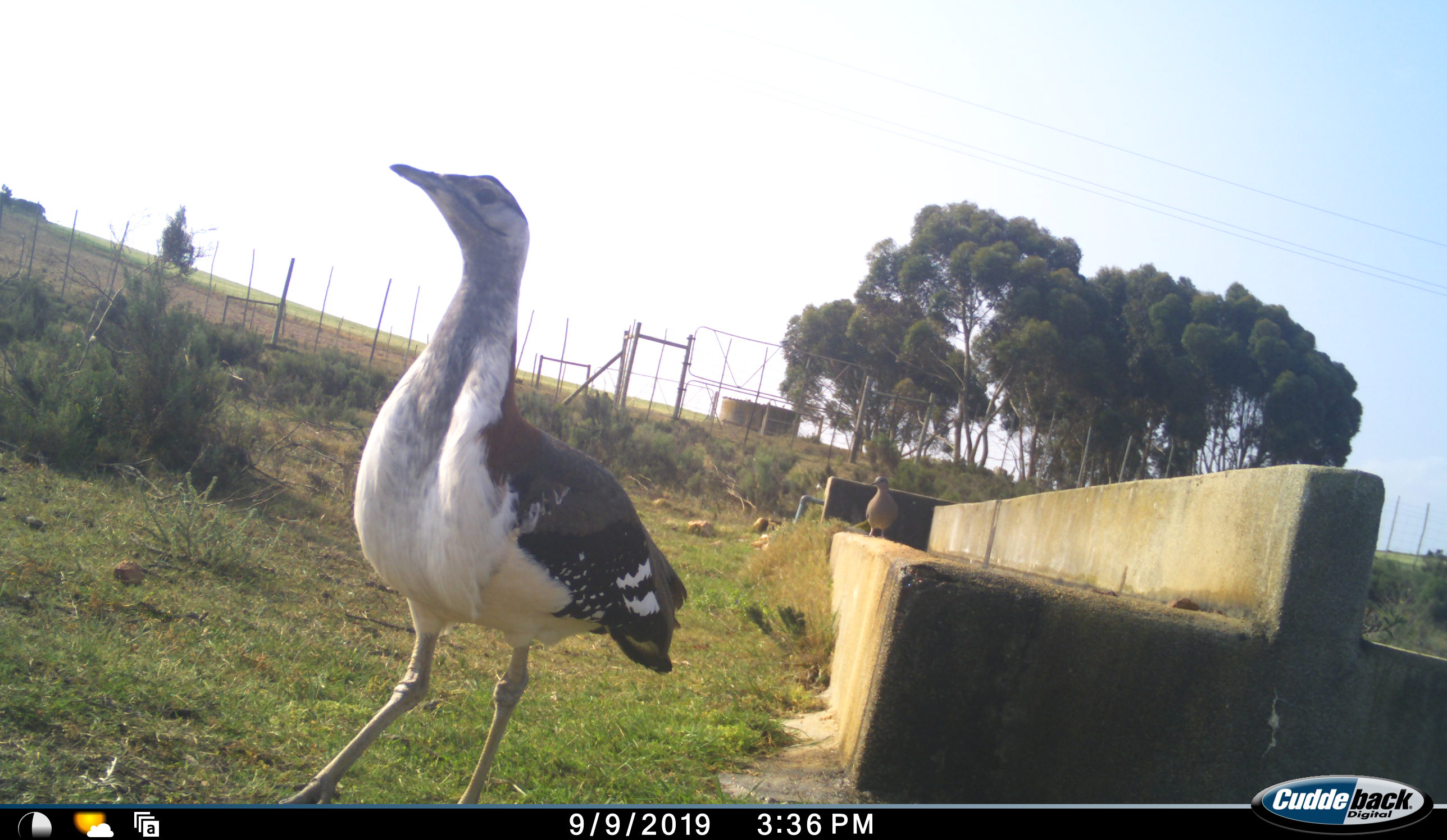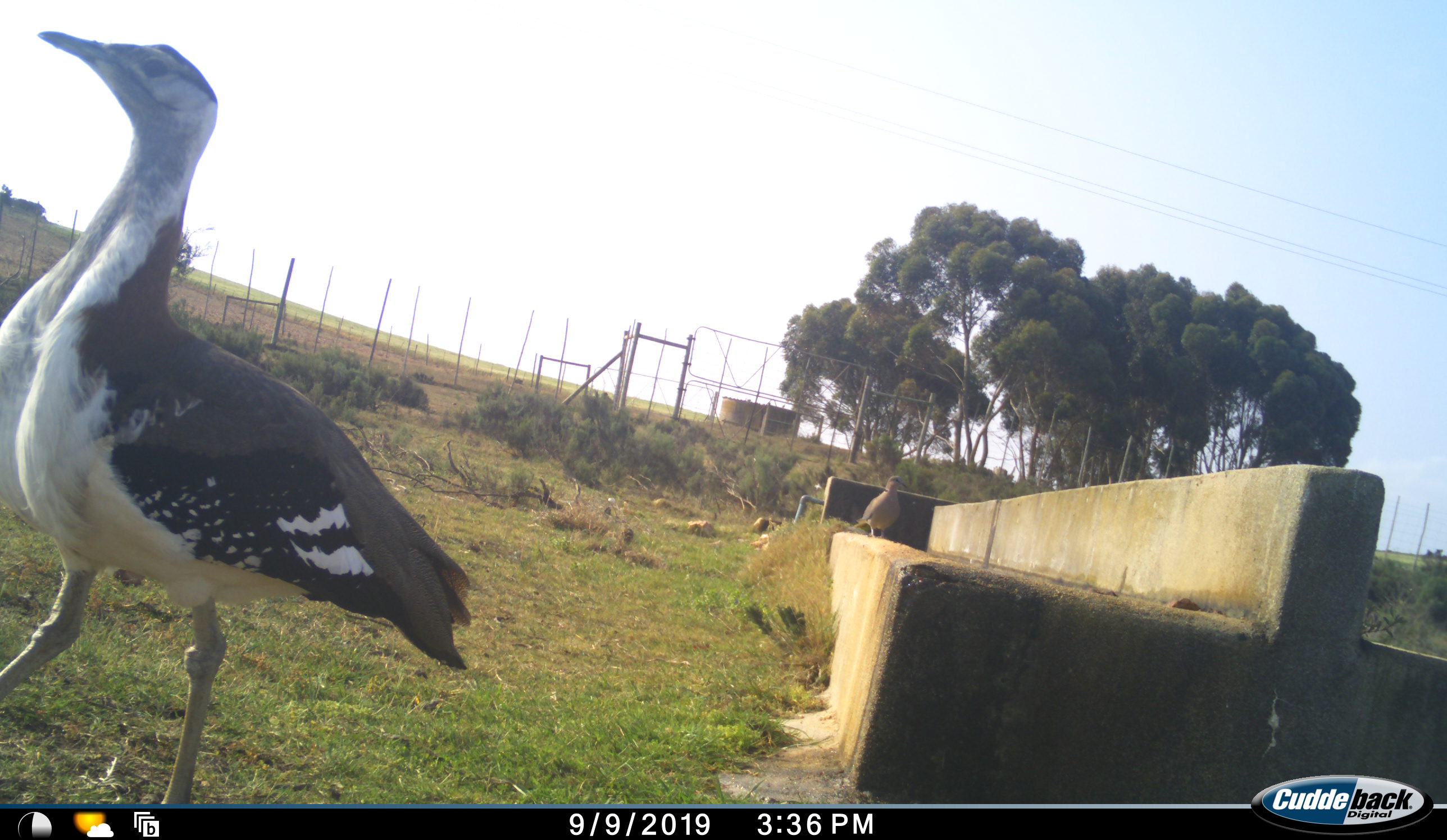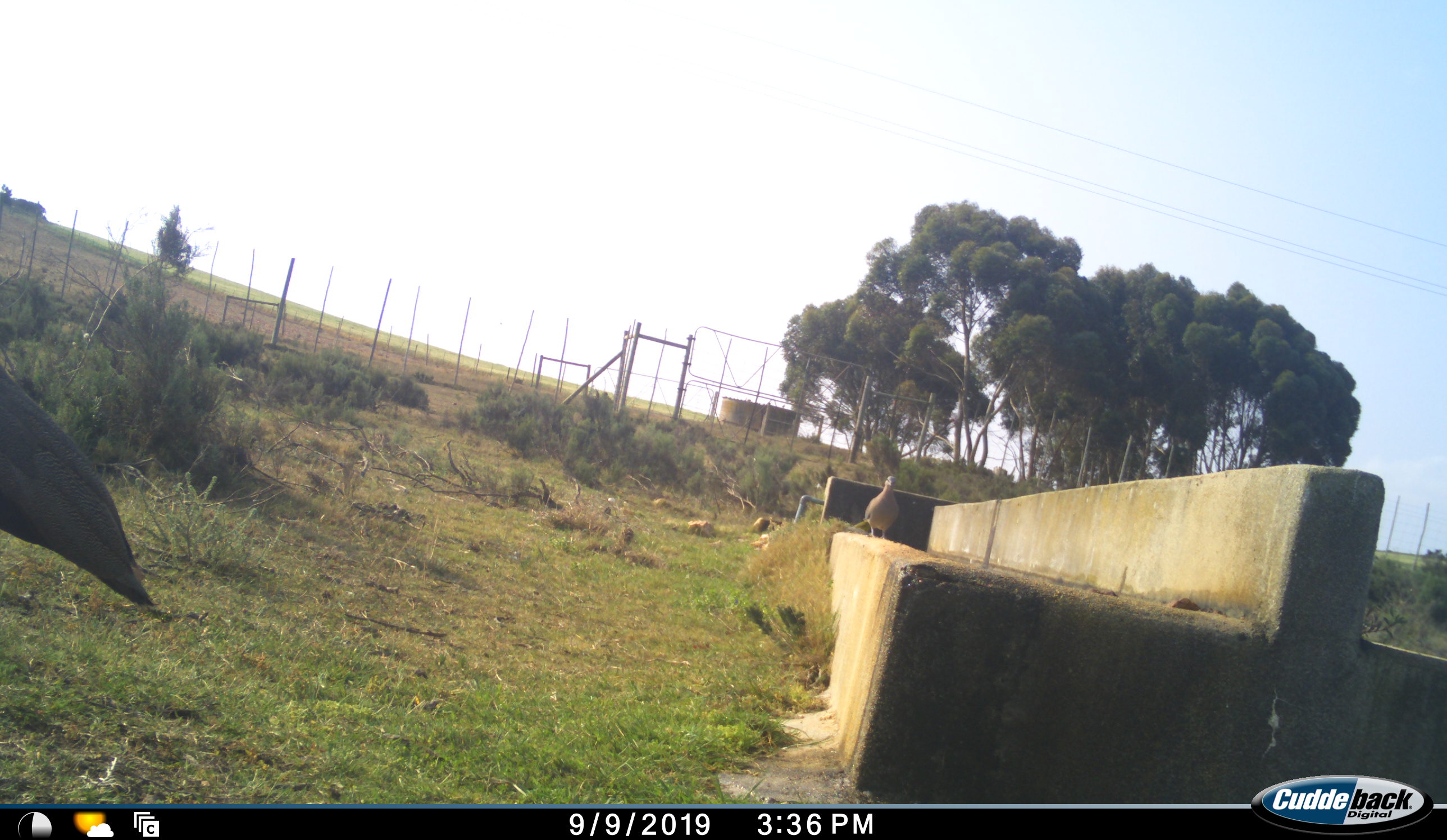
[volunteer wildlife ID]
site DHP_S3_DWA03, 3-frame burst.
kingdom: Animalia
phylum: Chordata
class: Aves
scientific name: Aves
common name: bird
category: birdother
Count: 1.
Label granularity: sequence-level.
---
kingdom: Animalia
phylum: Chordata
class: Aves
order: Otidiformes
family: Otididae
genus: Neotis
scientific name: Neotis denhami denhami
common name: denham's bustard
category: bustarddenhams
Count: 1.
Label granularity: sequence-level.